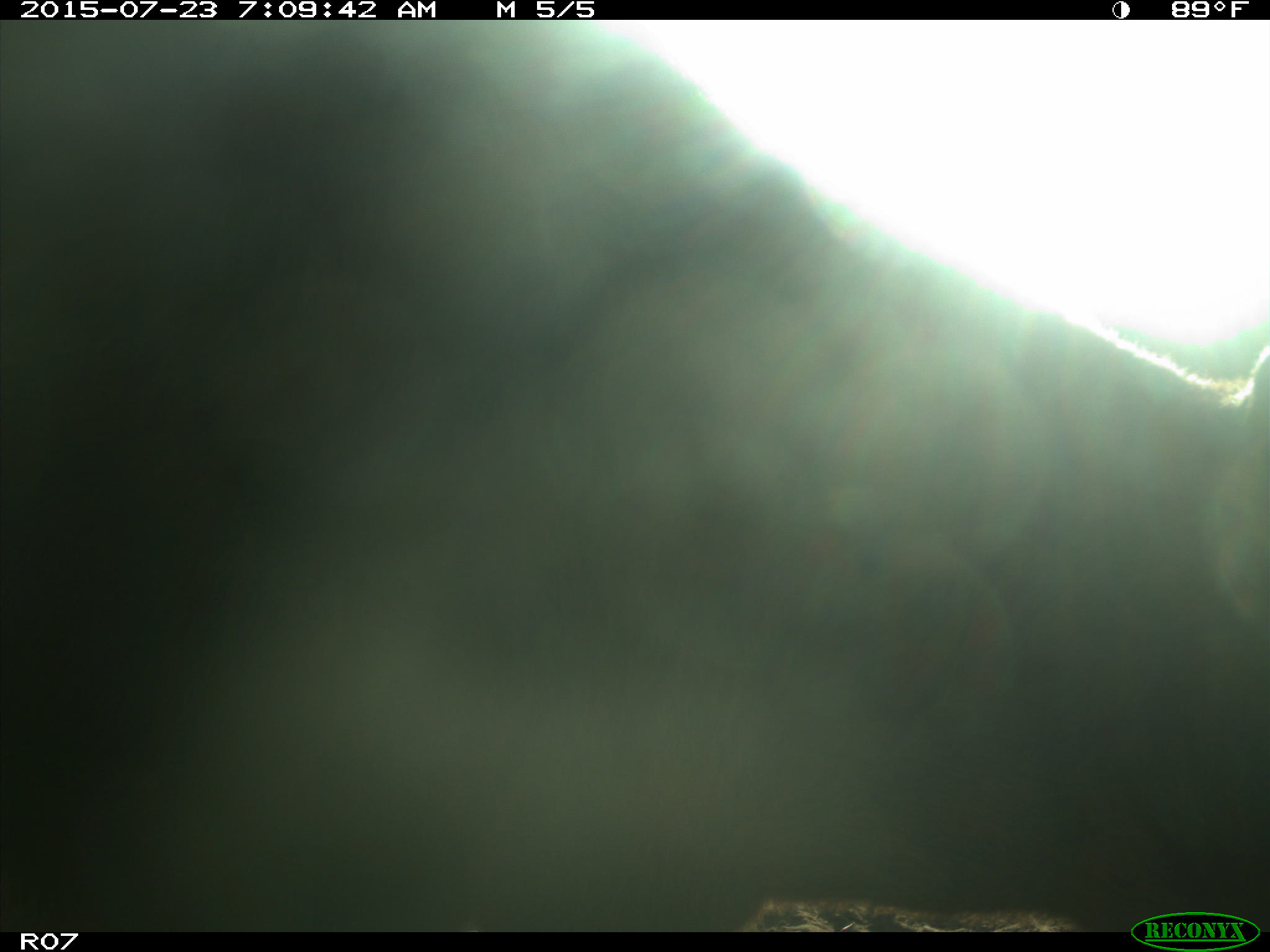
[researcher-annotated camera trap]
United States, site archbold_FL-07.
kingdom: Animalia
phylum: Chordata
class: Mammalia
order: Artiodactyla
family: Bovidae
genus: Bos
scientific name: Bos taurus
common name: domestic cow